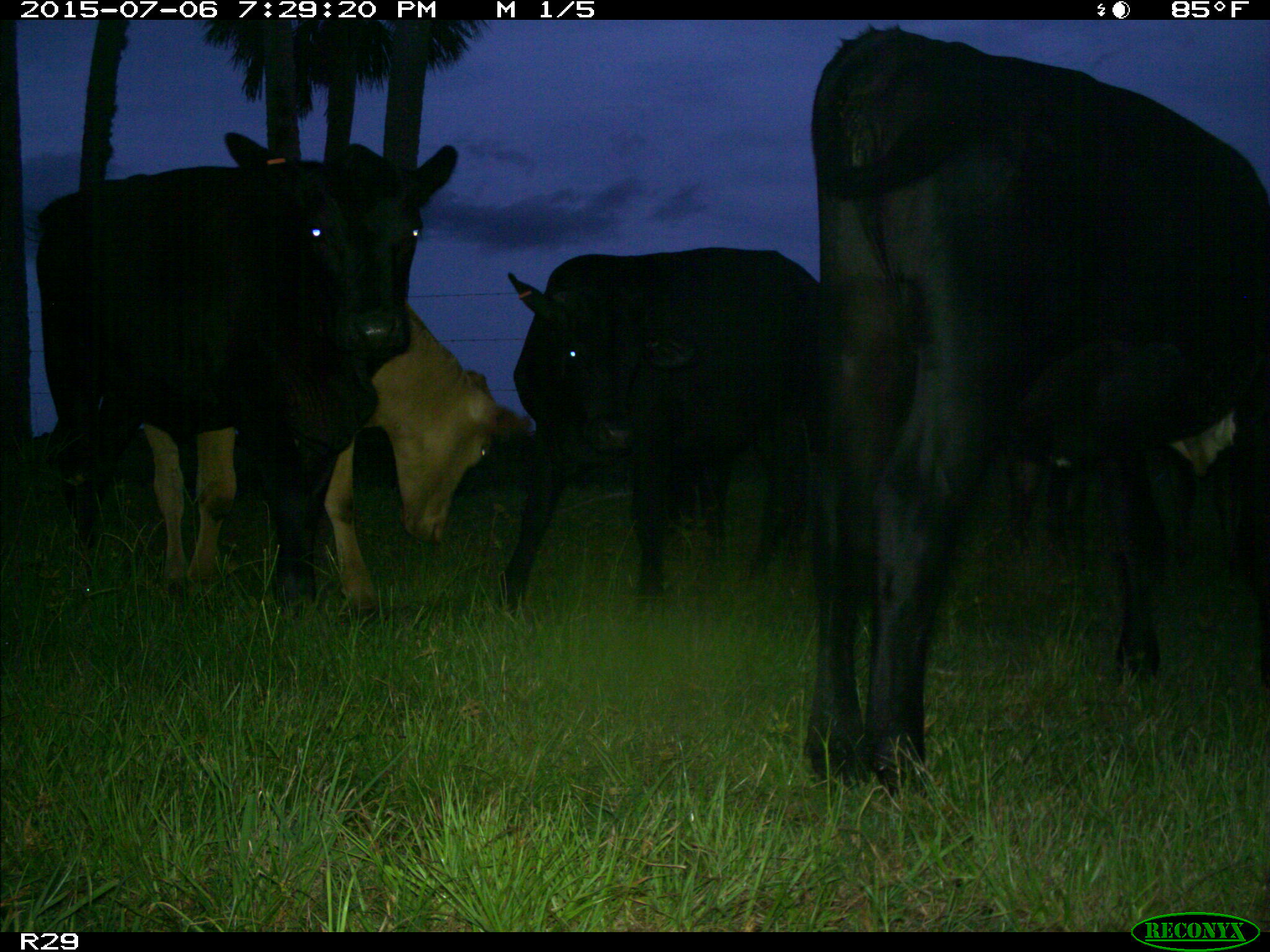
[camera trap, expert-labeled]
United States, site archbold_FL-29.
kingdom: Animalia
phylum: Chordata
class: Mammalia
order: Artiodactyla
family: Bovidae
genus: Bos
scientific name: Bos taurus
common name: domestic cow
Bos taurus (domestic cow).